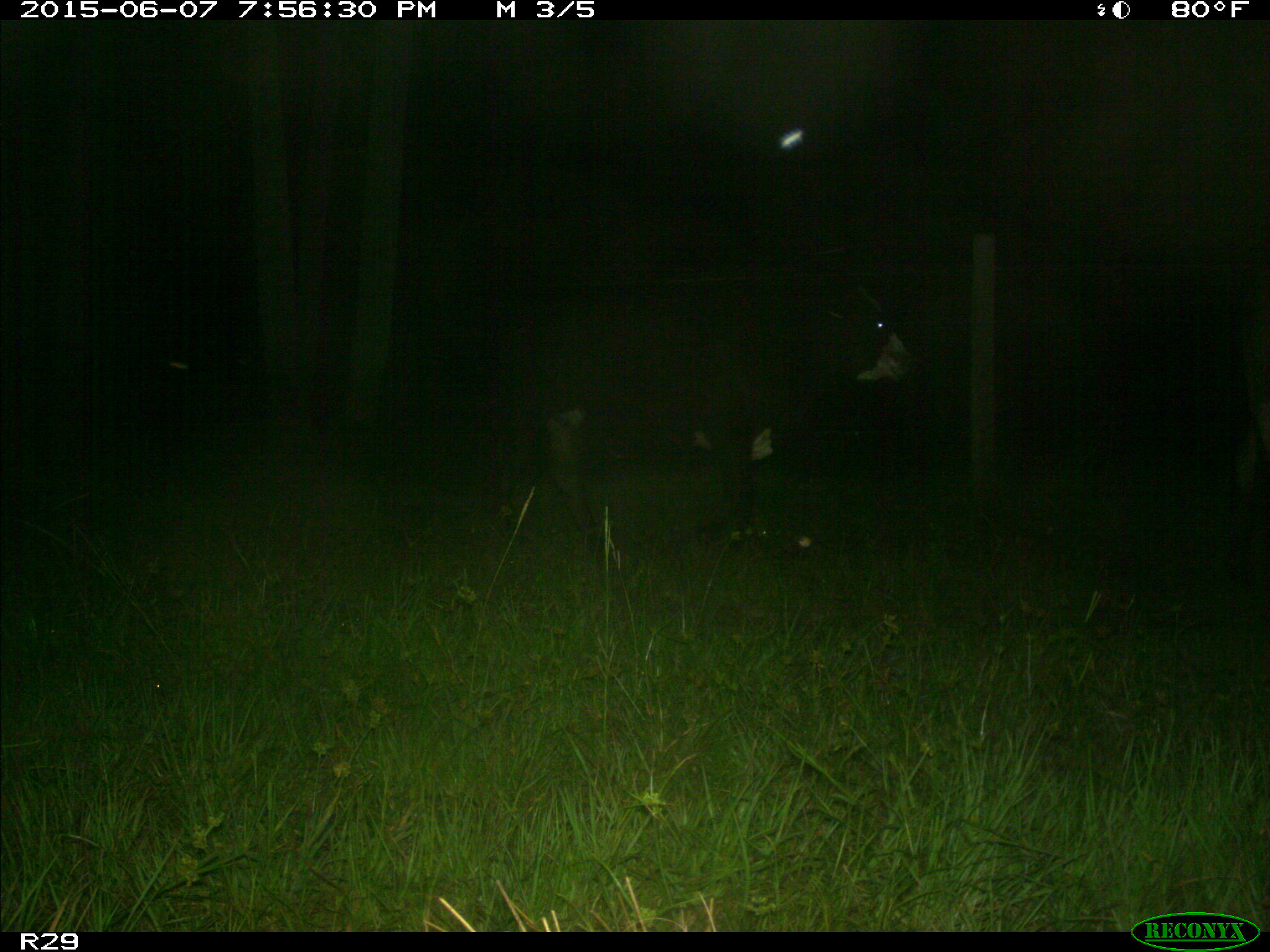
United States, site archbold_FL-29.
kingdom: Animalia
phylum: Chordata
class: Mammalia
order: Artiodactyla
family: Bovidae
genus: Bos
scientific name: Bos taurus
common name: domestic cow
Bos taurus (domestic cow).